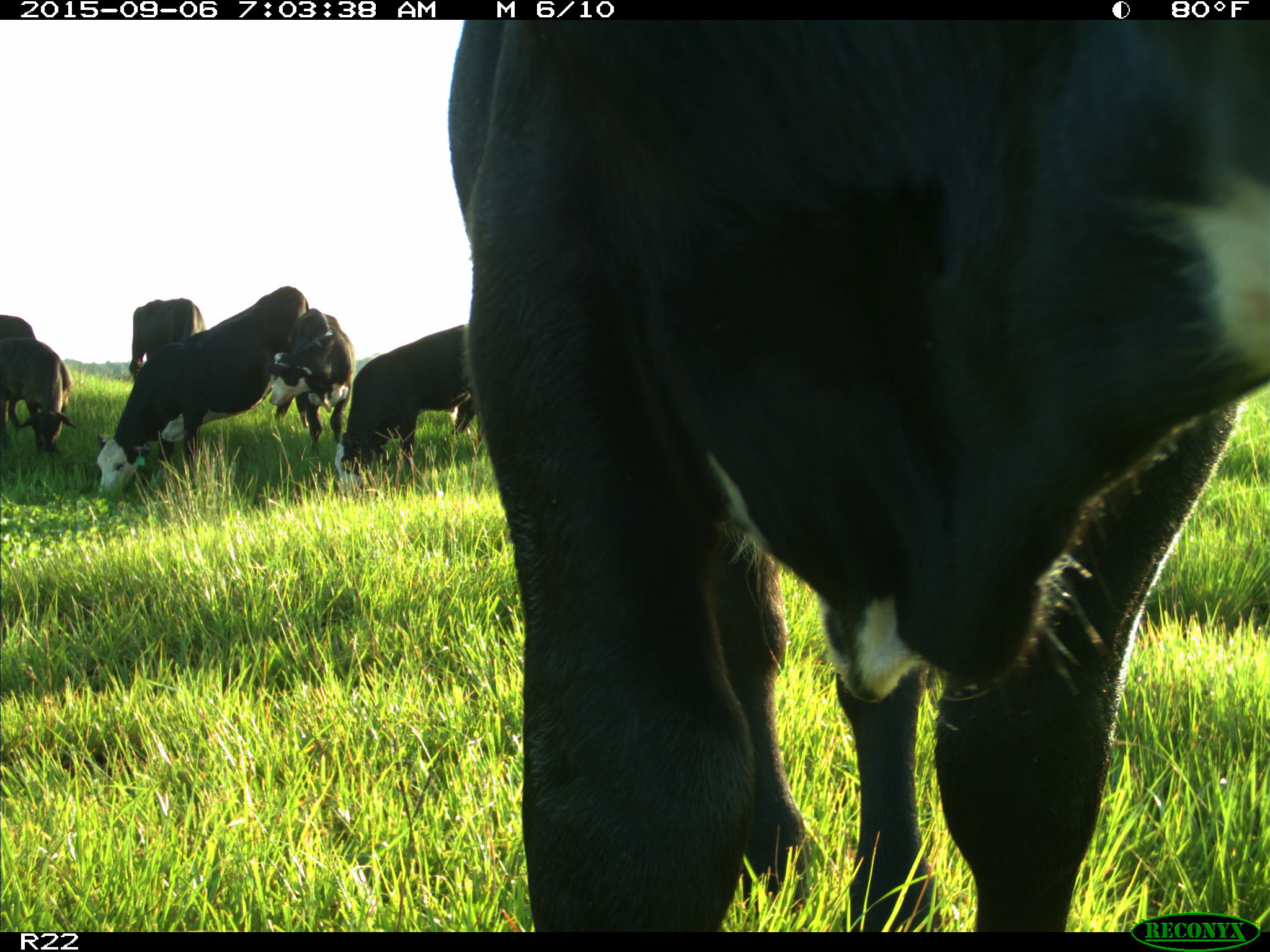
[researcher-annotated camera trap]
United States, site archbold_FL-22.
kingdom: Animalia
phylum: Chordata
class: Mammalia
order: Artiodactyla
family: Bovidae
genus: Bos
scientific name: Bos taurus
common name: domestic cow